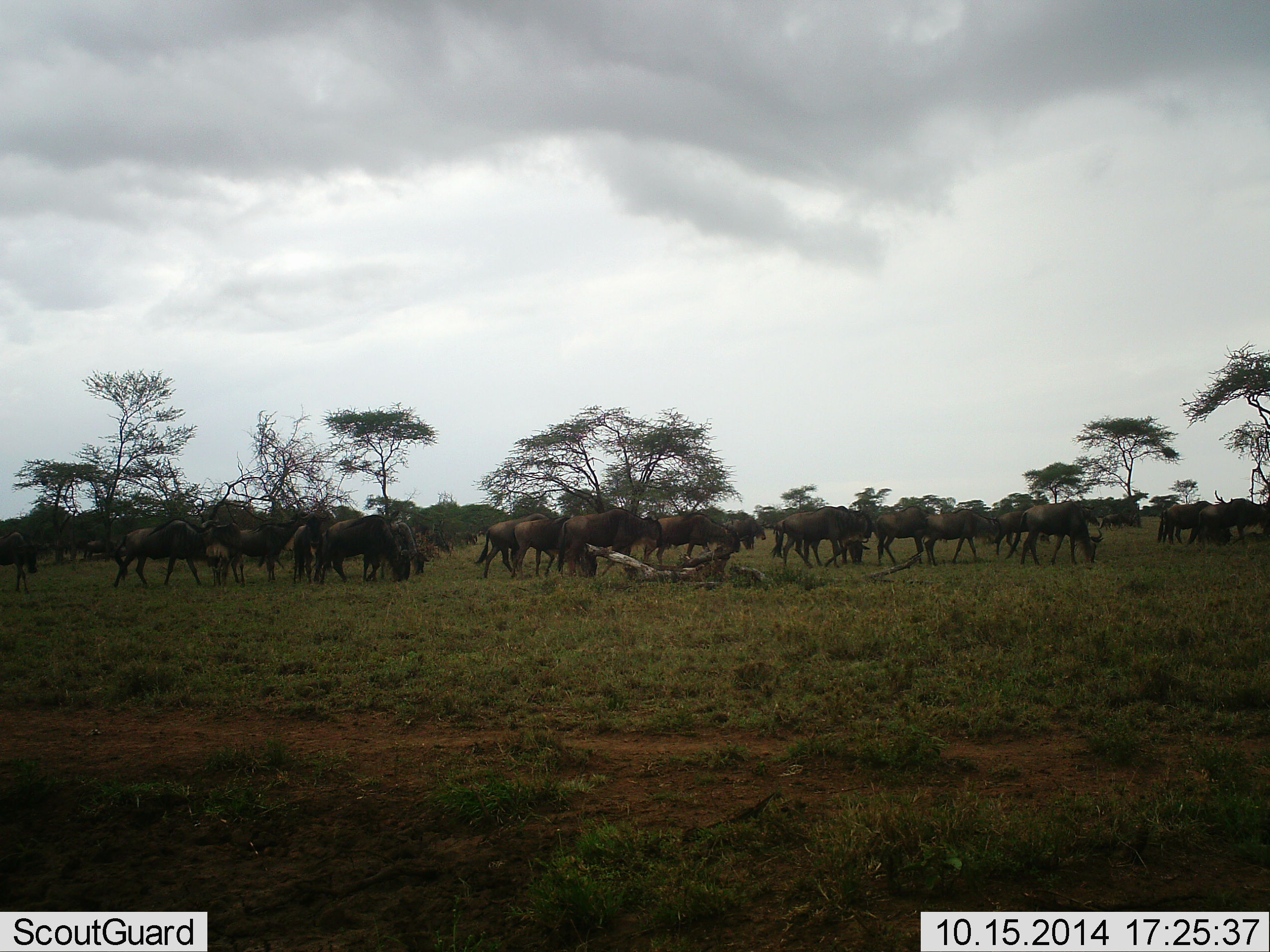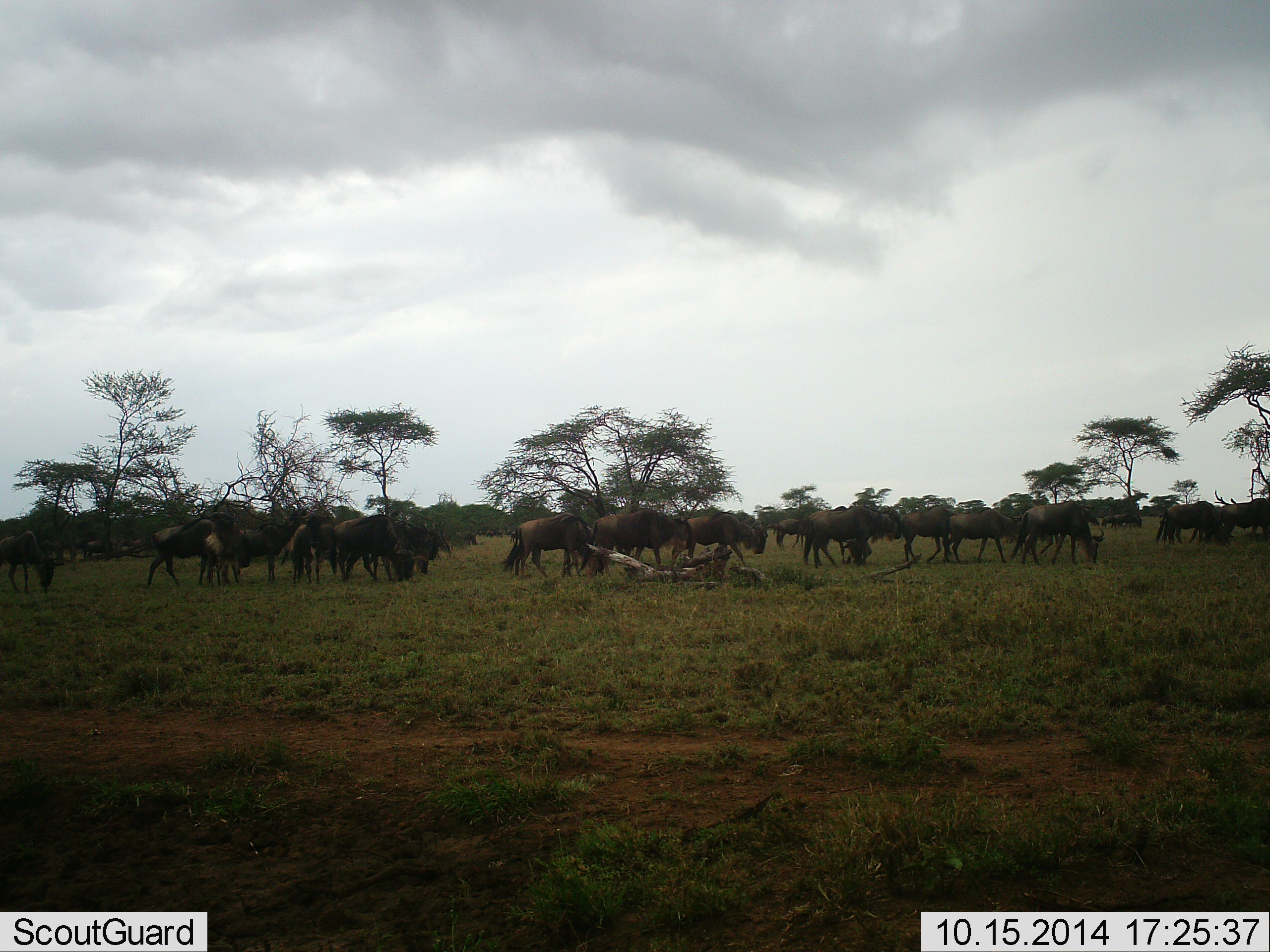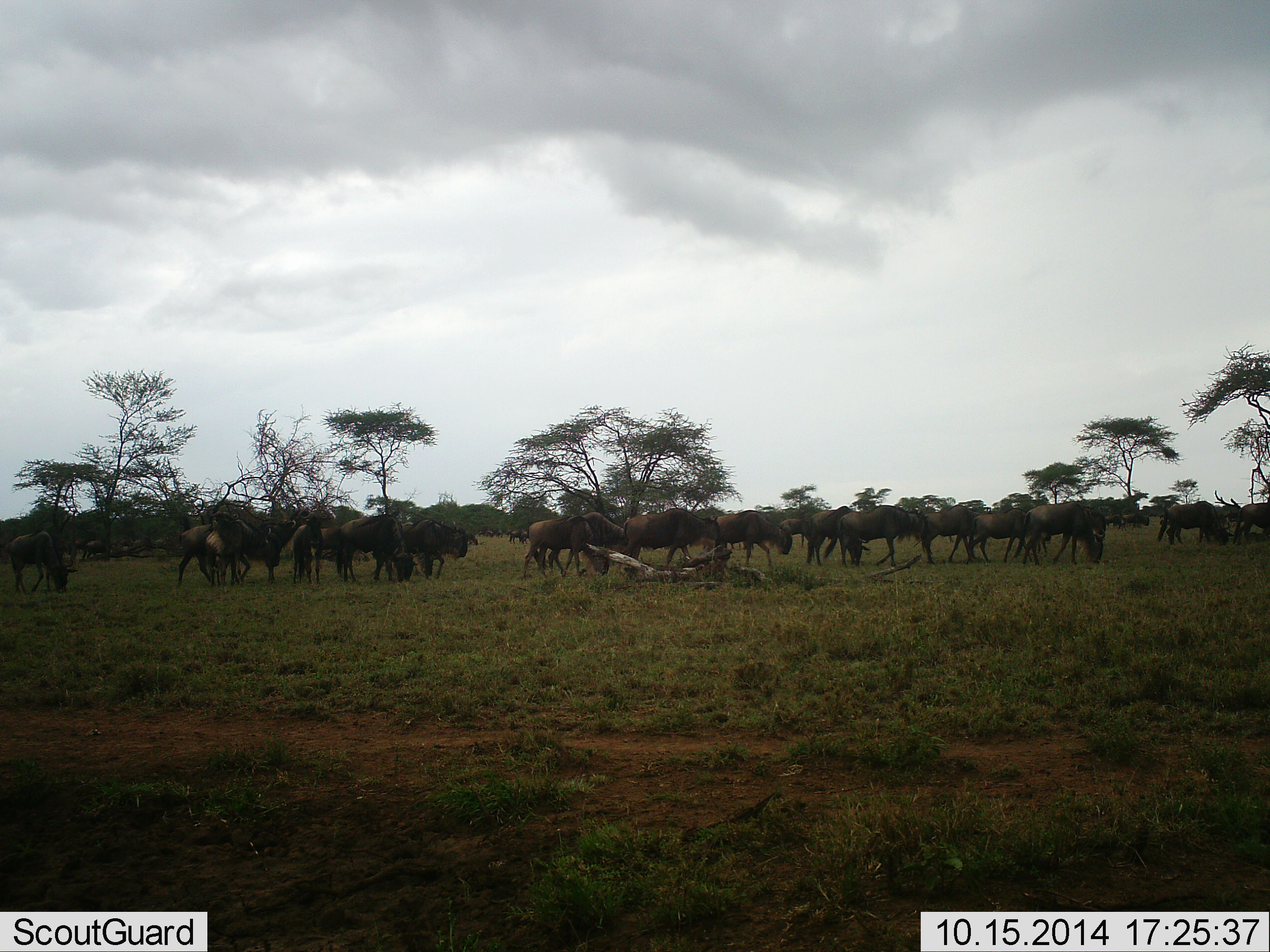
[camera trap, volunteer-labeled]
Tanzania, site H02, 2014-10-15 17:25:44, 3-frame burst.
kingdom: Animalia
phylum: Chordata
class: Mammalia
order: Artiodactyla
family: Bovidae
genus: Connochaetes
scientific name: Connochaetes taurinus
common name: blue wildebeest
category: wildebeest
Wildebeest (blue wildebeest) (Connochaetes taurinus), count 11-50. Behavior (volunteer vote fractions): standing 20%, resting 0%, moving 70%, interacting 0%. Young present (vote fraction): 0%. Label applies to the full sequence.